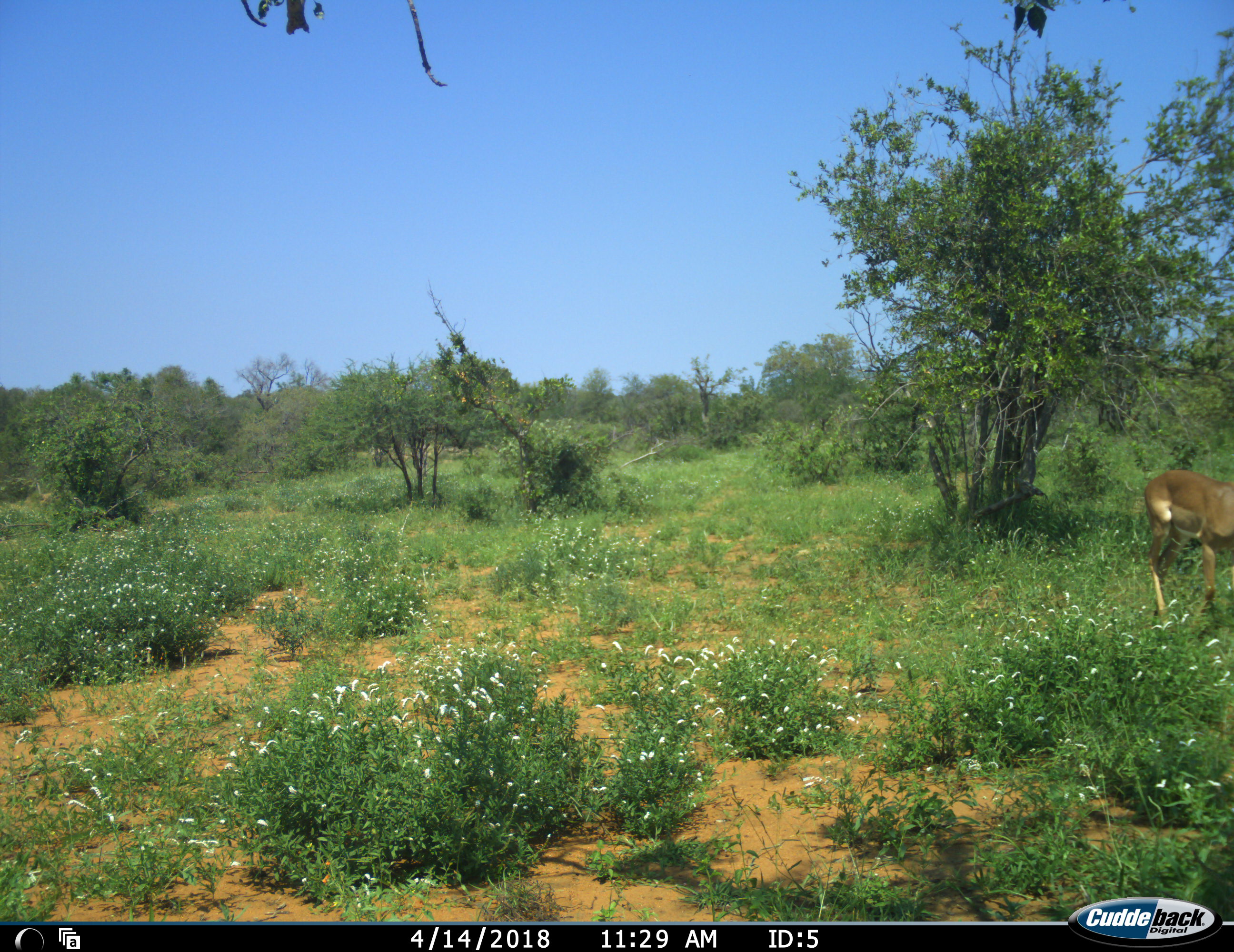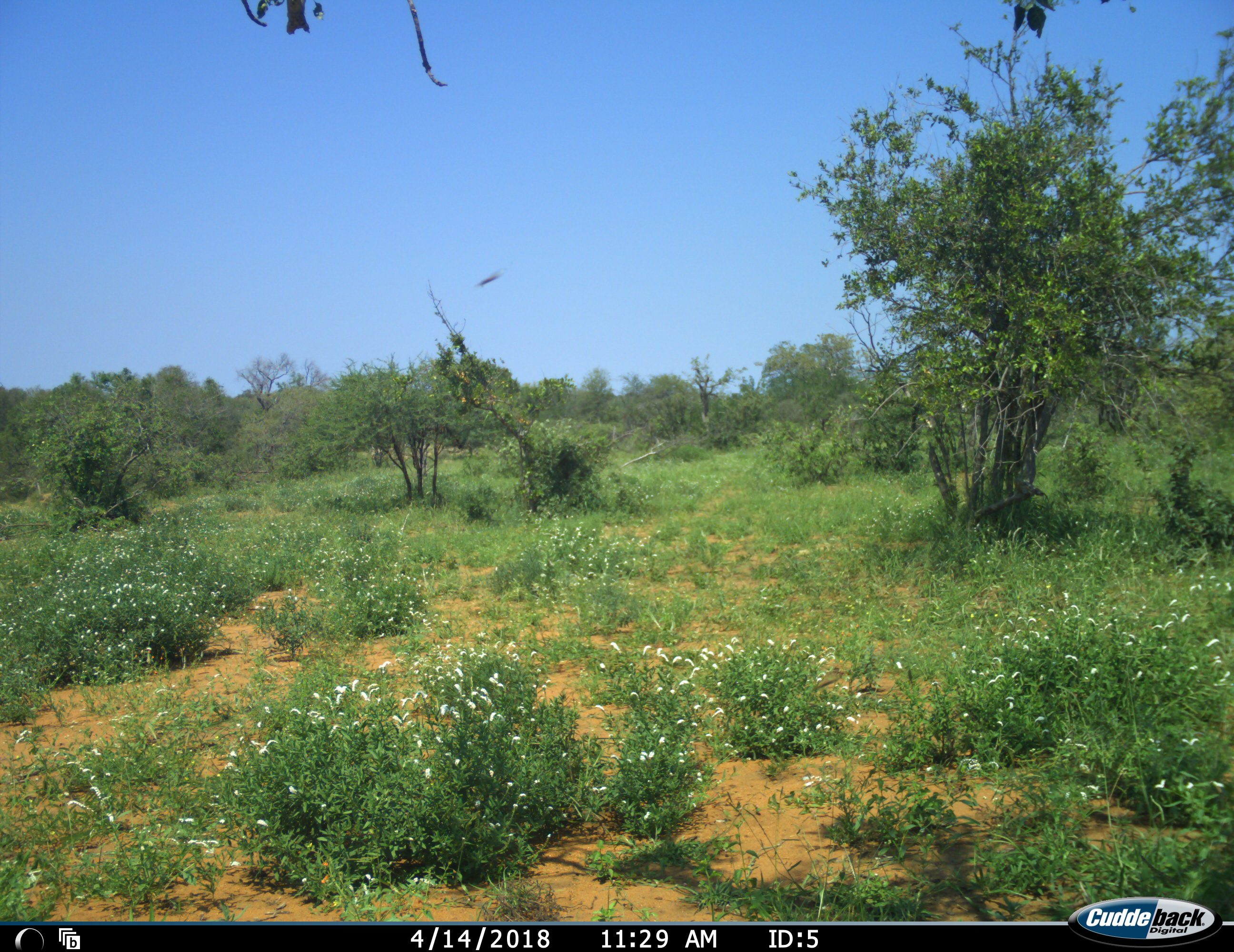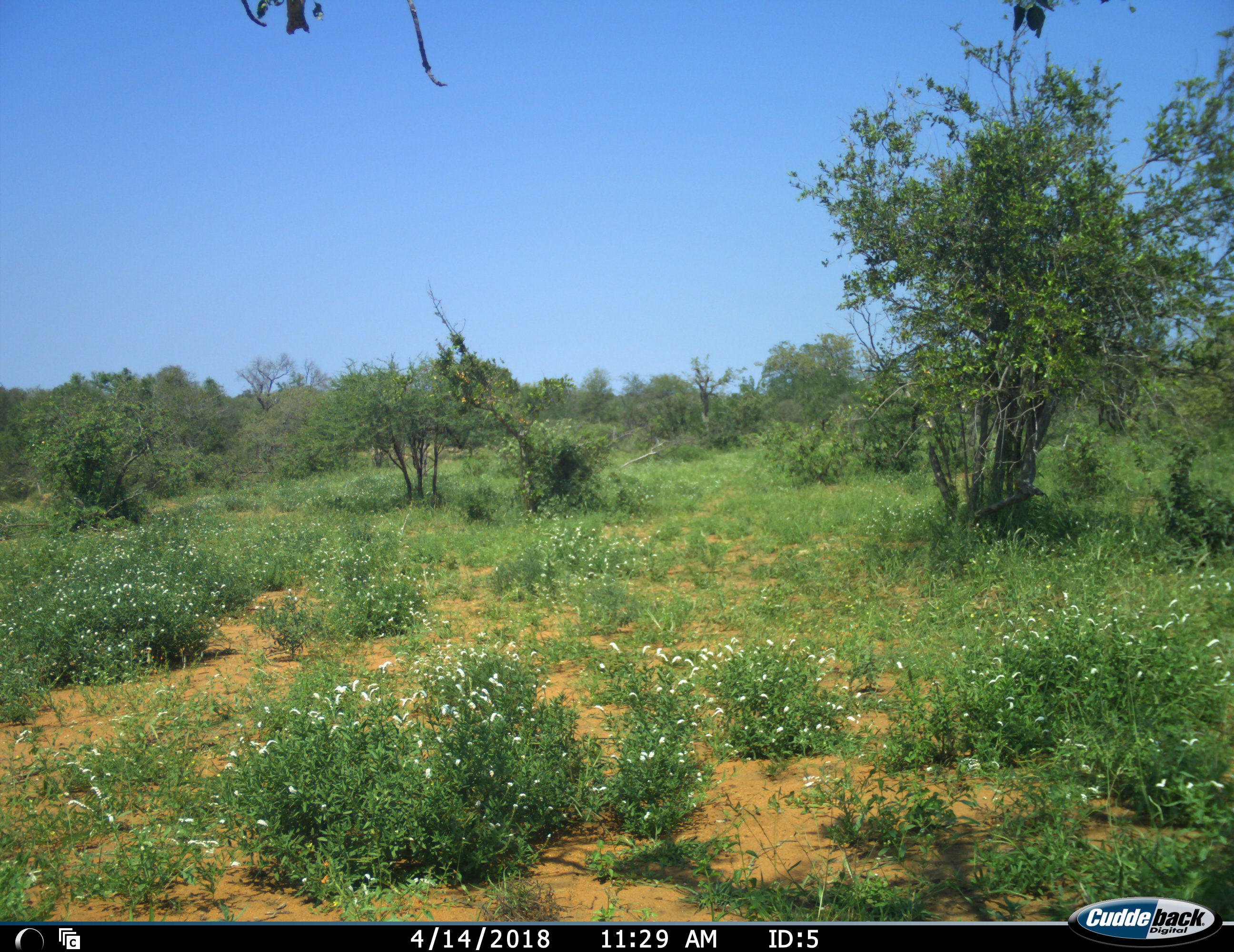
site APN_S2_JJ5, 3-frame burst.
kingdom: Animalia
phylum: Chordata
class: Mammalia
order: Artiodactyla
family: Bovidae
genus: Aepyceros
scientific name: Aepyceros melampus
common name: impala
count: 1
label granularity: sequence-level